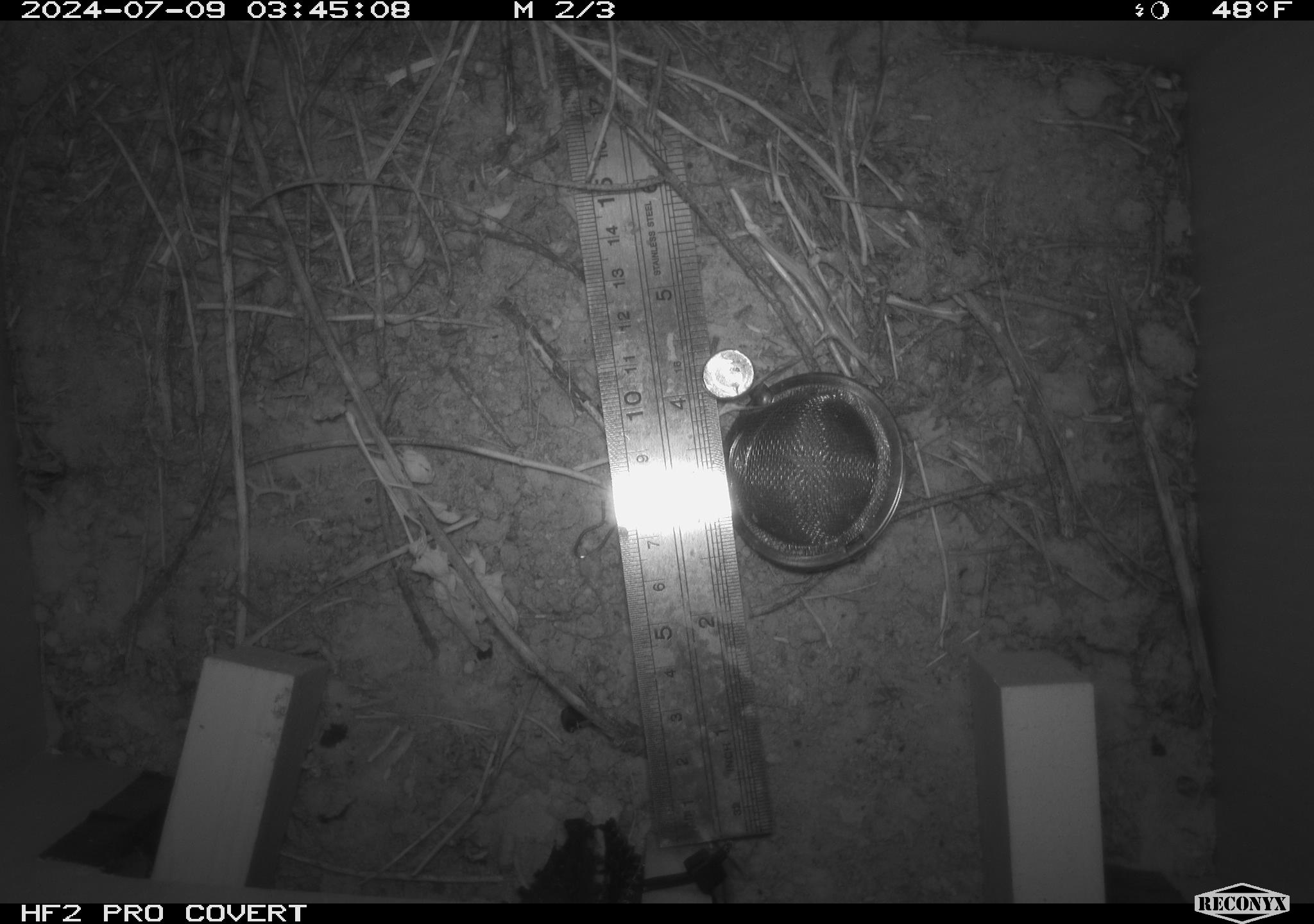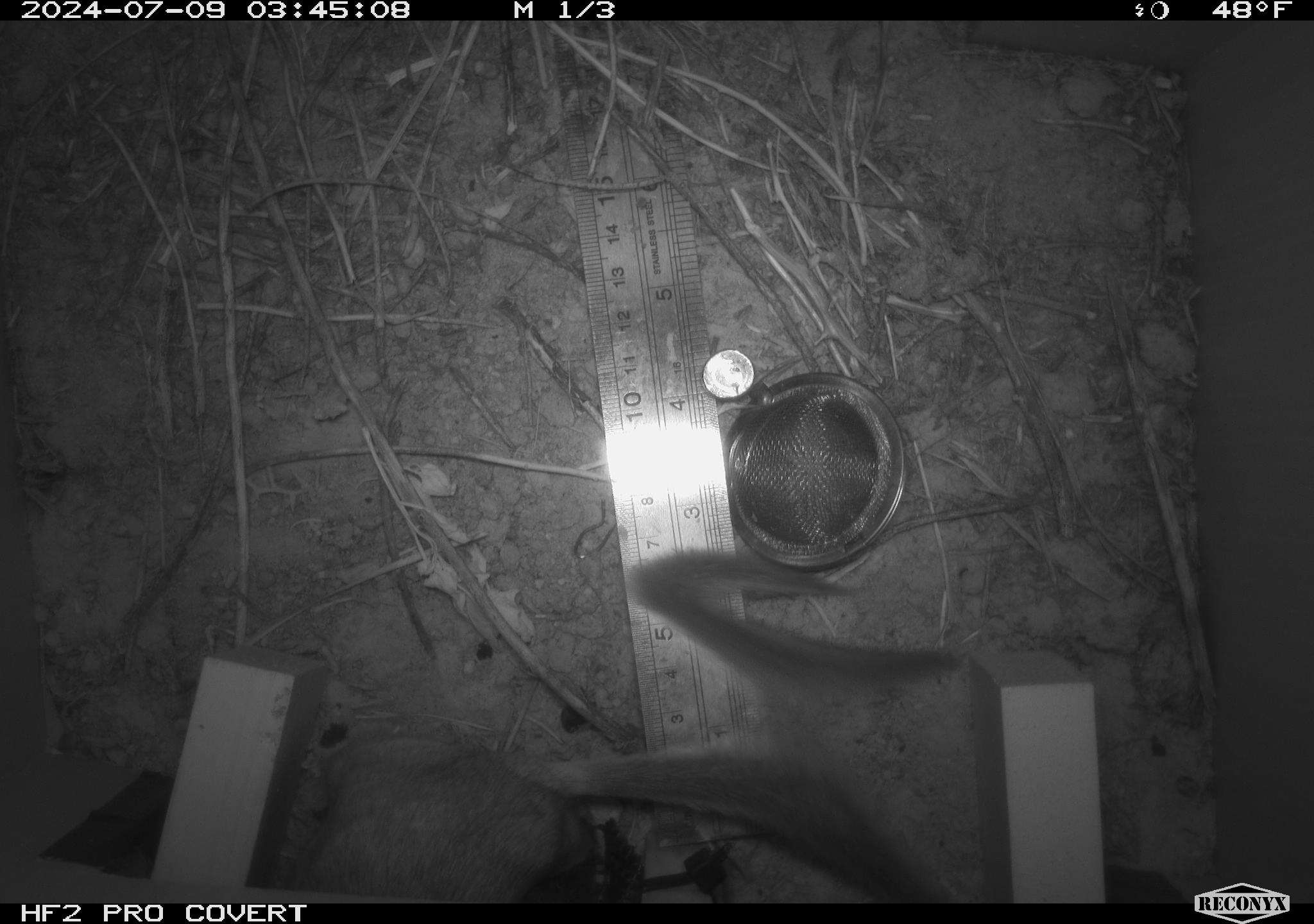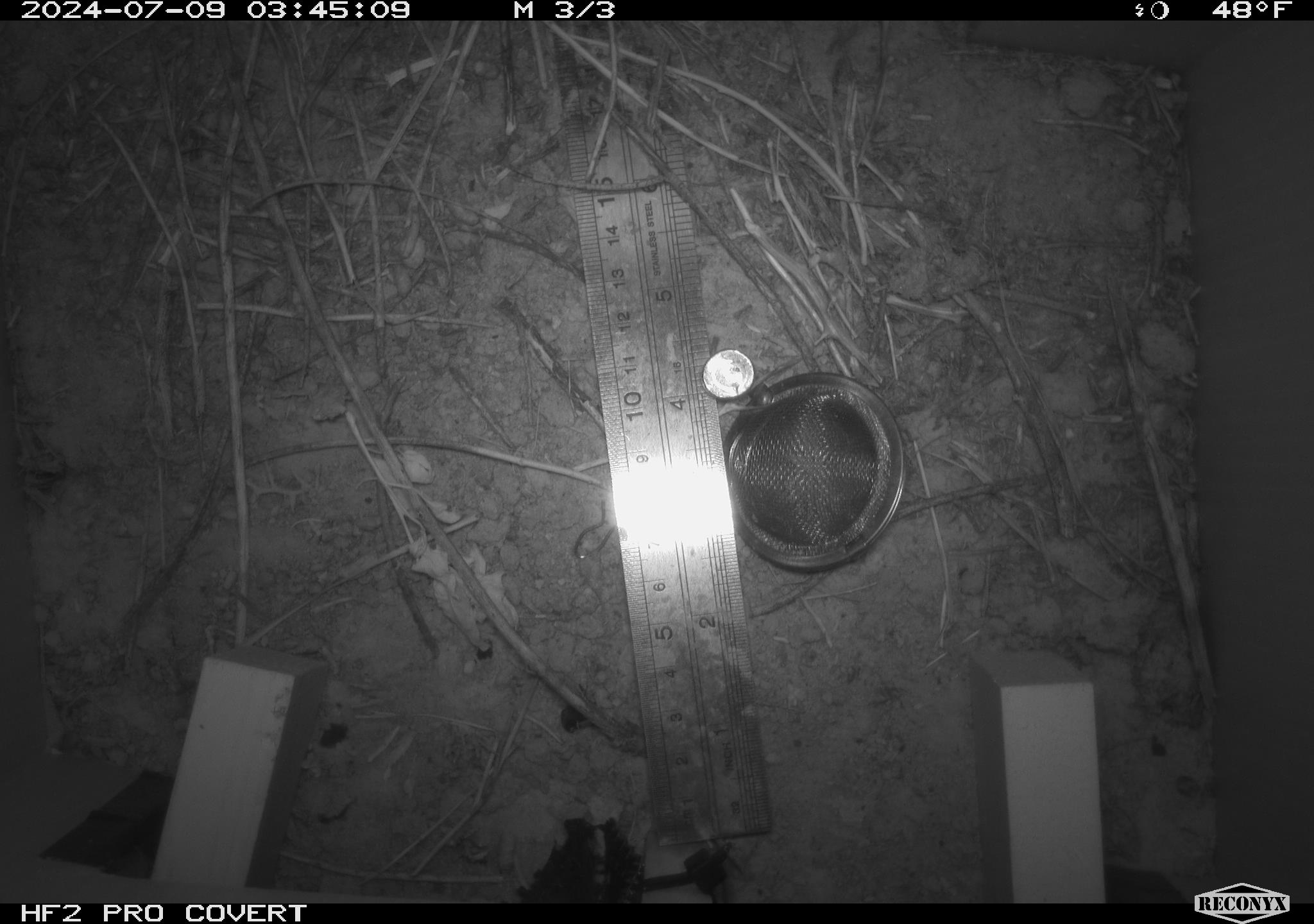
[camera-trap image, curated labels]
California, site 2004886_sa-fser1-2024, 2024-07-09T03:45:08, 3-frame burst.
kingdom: Animalia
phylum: Chordata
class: Mammalia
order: Rodentia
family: Cricetidae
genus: Neotoma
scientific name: Neotoma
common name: pack rat or woodrat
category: neotoma species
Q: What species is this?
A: Neotoma species (pack rat or woodrat) (Neotoma).